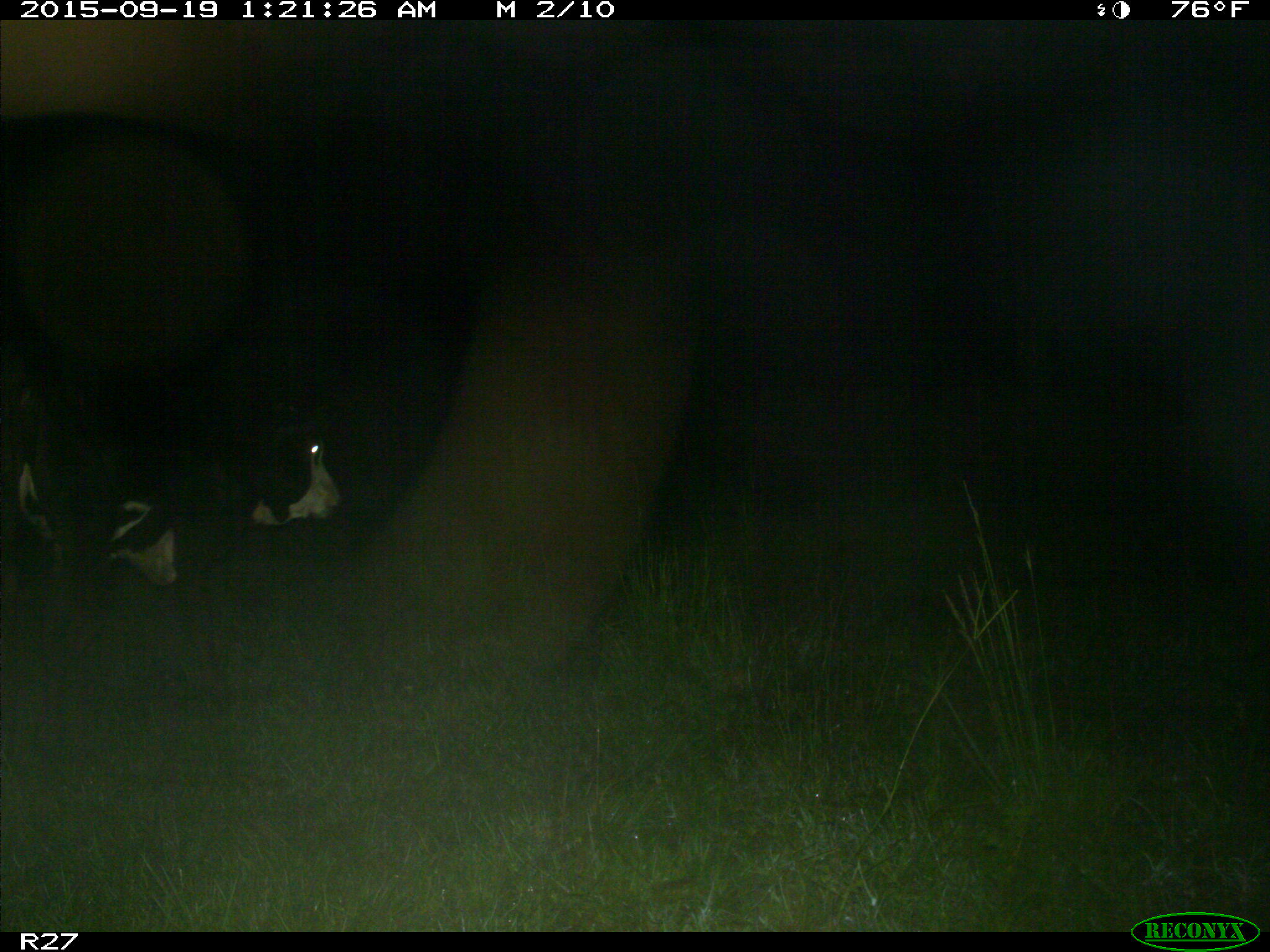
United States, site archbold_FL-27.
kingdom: Animalia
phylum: Chordata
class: Mammalia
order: Artiodactyla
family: Bovidae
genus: Bos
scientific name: Bos taurus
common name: domestic cow